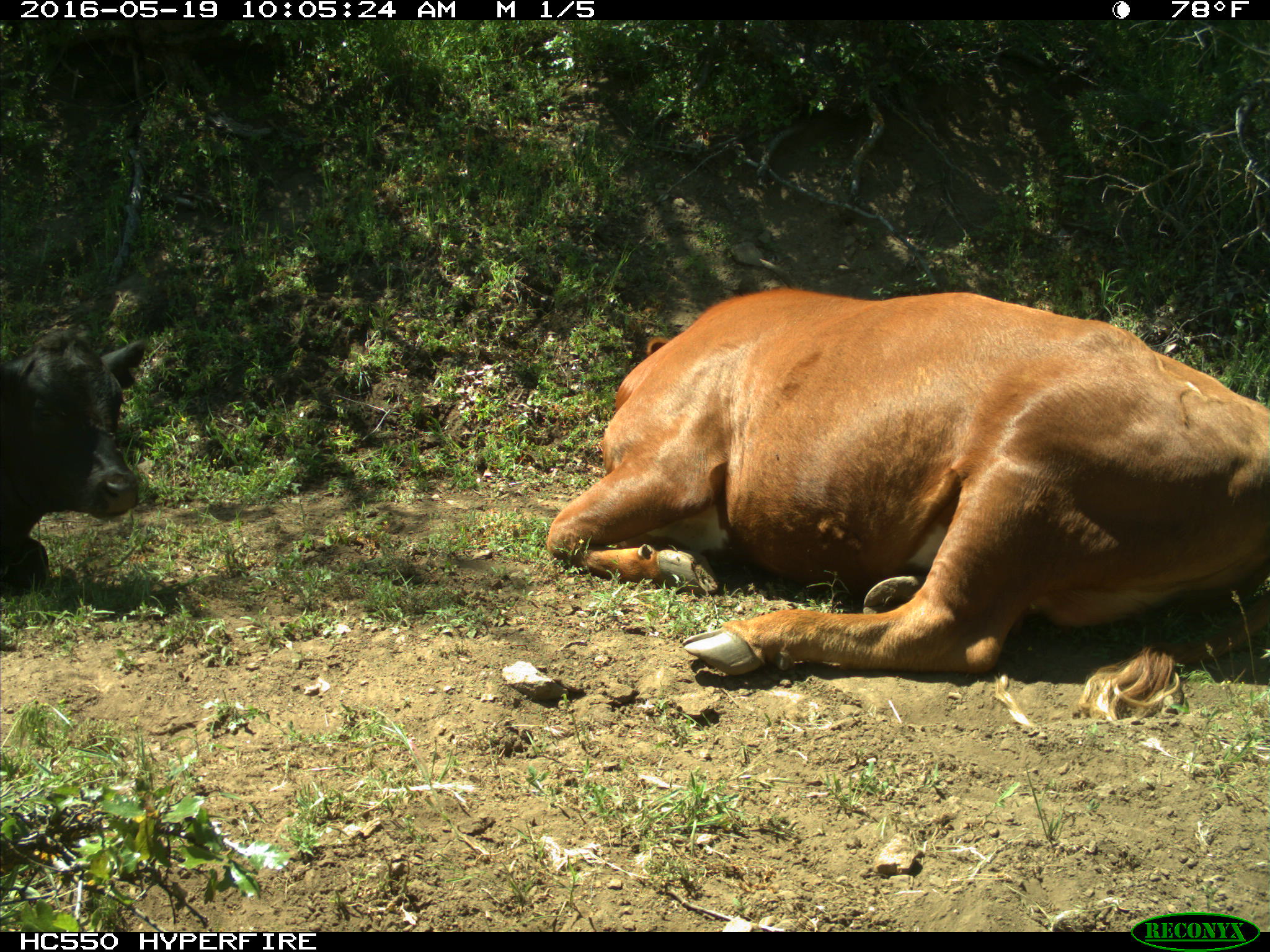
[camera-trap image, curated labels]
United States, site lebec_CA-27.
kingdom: Animalia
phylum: Chordata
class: Mammalia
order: Artiodactyla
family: Bovidae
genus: Bos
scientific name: Bos taurus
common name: domestic cow